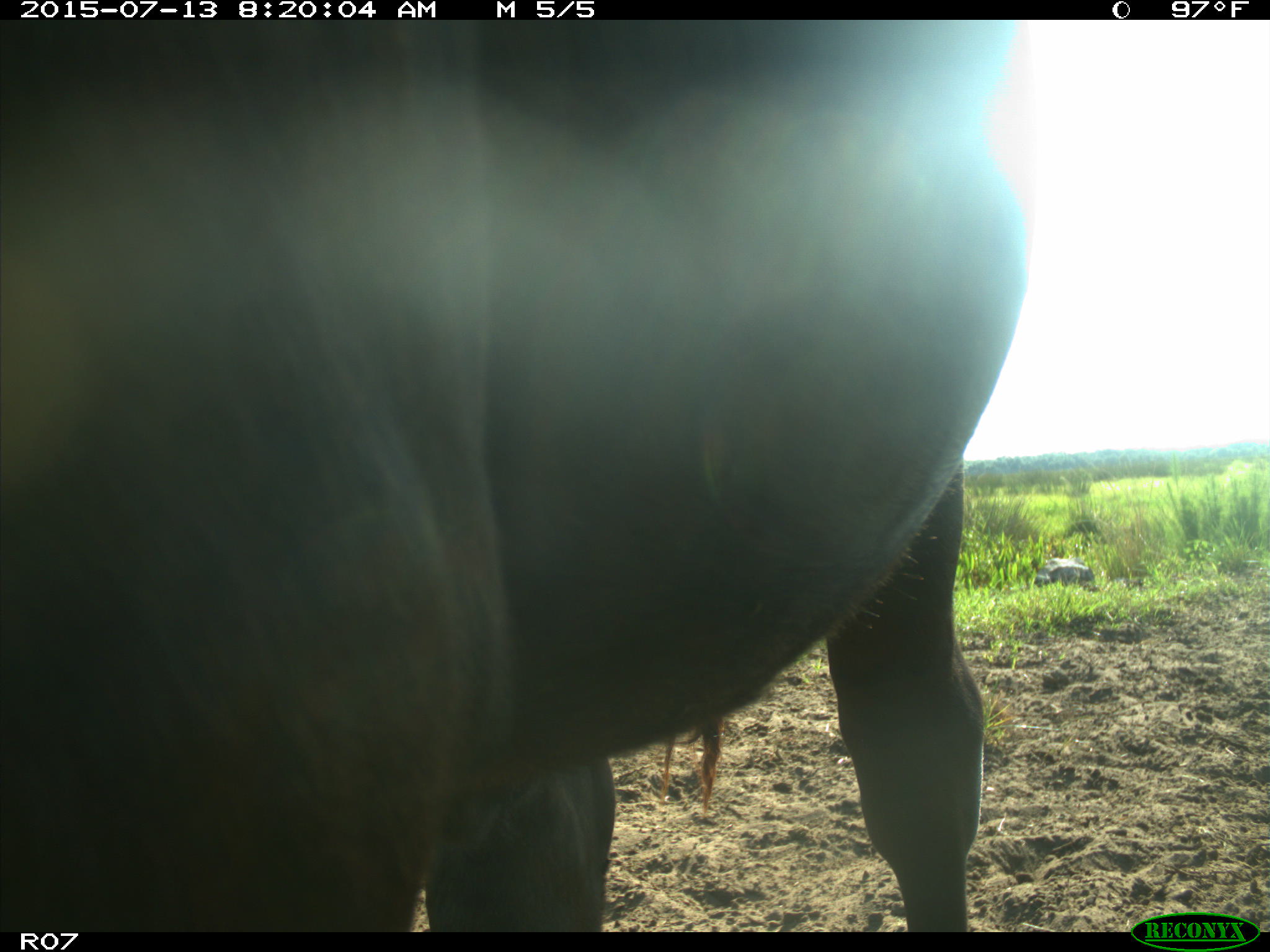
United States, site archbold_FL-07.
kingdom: Animalia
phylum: Chordata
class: Mammalia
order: Artiodactyla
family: Bovidae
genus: Bos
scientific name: Bos taurus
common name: domestic cow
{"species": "Bos taurus (domestic cow)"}